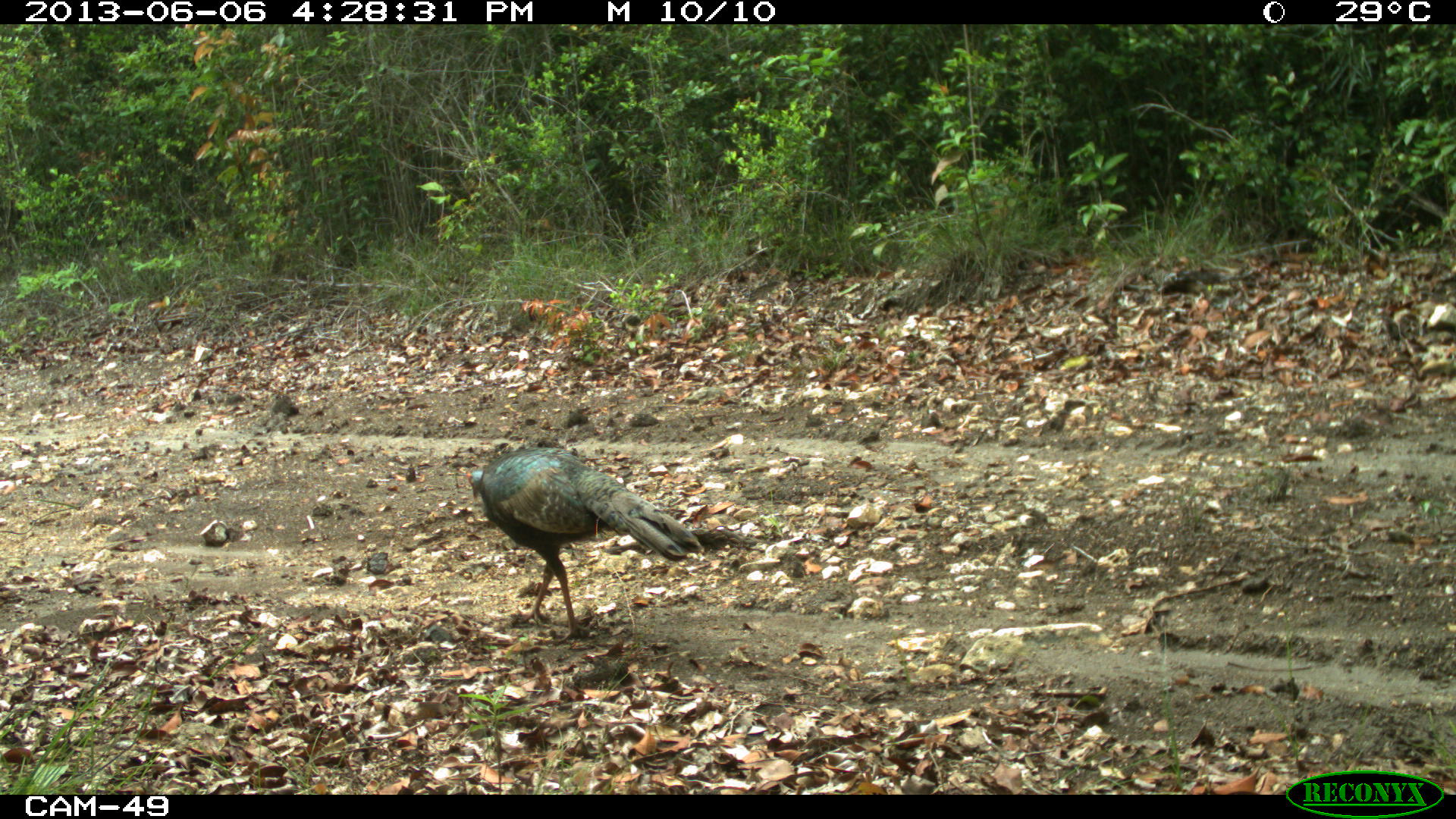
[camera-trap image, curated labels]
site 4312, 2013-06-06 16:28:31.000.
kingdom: Animalia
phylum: Chordata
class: Aves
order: Galliformes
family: Phasianidae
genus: Meleagris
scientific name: Meleagris ocellata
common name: ocellated turkey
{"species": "Meleagris ocellata (ocellated turkey)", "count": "1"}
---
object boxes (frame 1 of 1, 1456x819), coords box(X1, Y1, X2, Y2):
meleagris ocellata: box(464, 446, 704, 643)